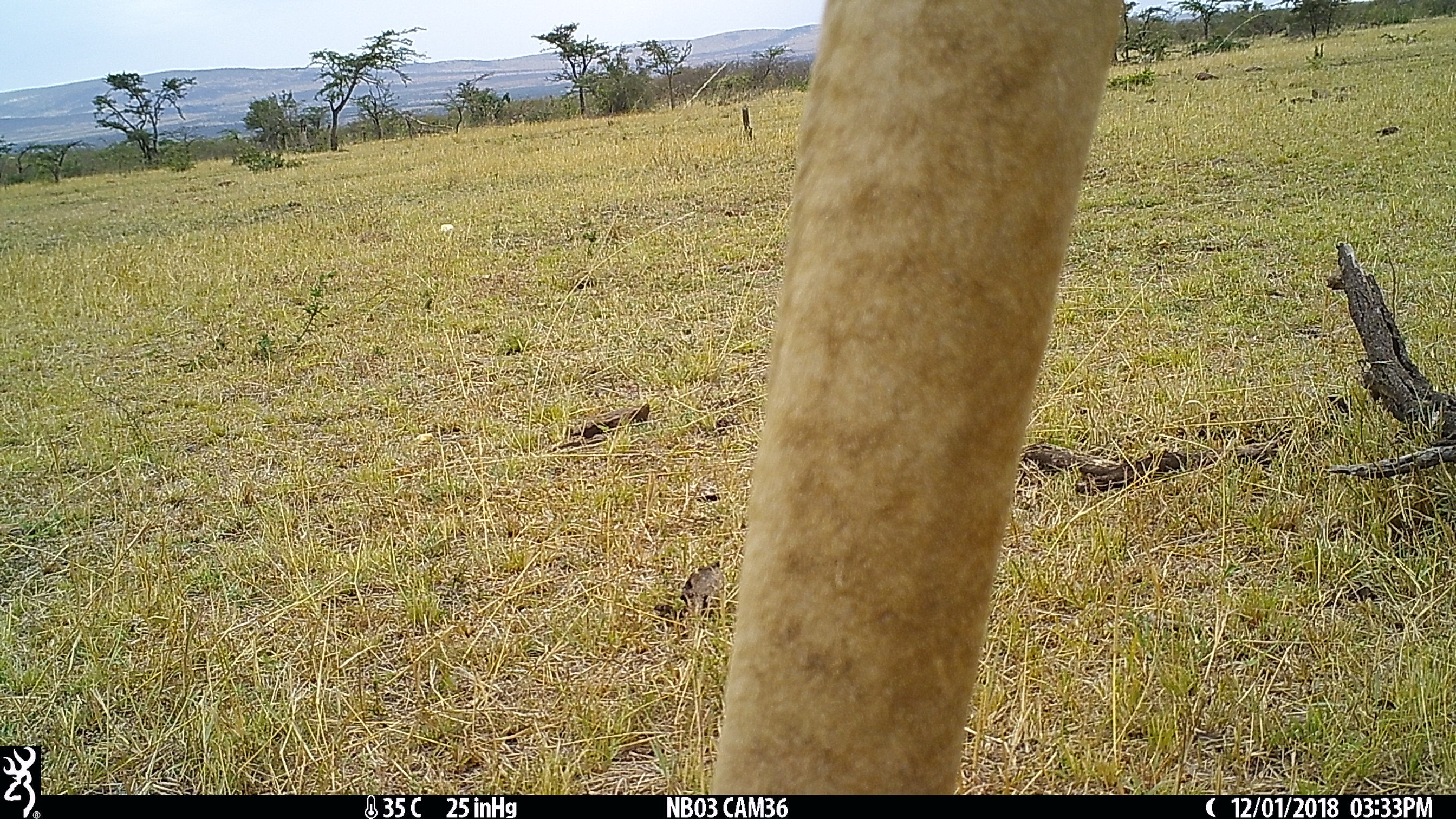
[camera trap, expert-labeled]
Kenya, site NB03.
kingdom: Animalia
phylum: Chordata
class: Mammalia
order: Artiodactyla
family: Giraffidae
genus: Giraffa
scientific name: Giraffa camelopardalis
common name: northern giraffe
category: giraffe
Giraffe (northern giraffe) (Giraffa camelopardalis).